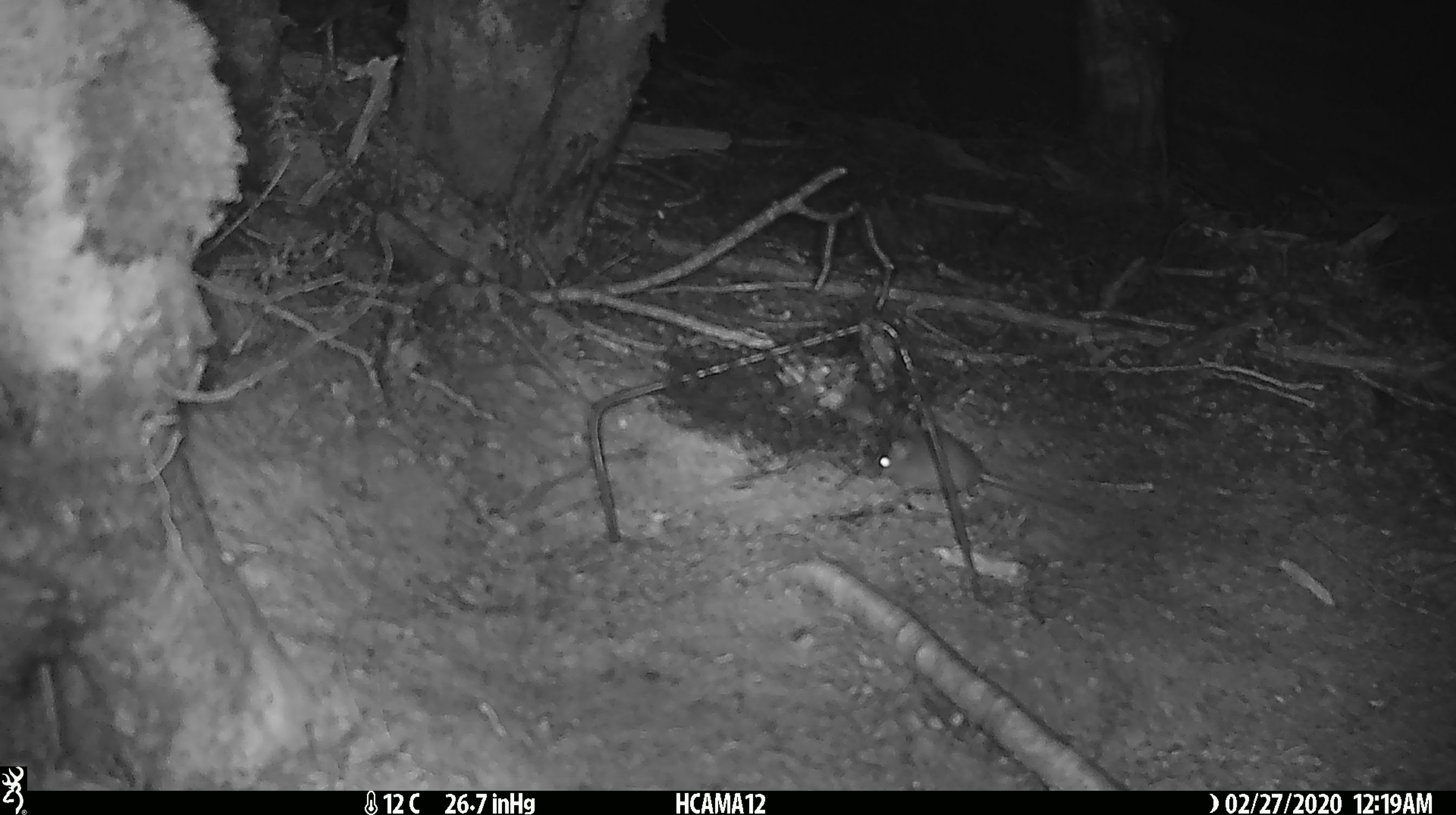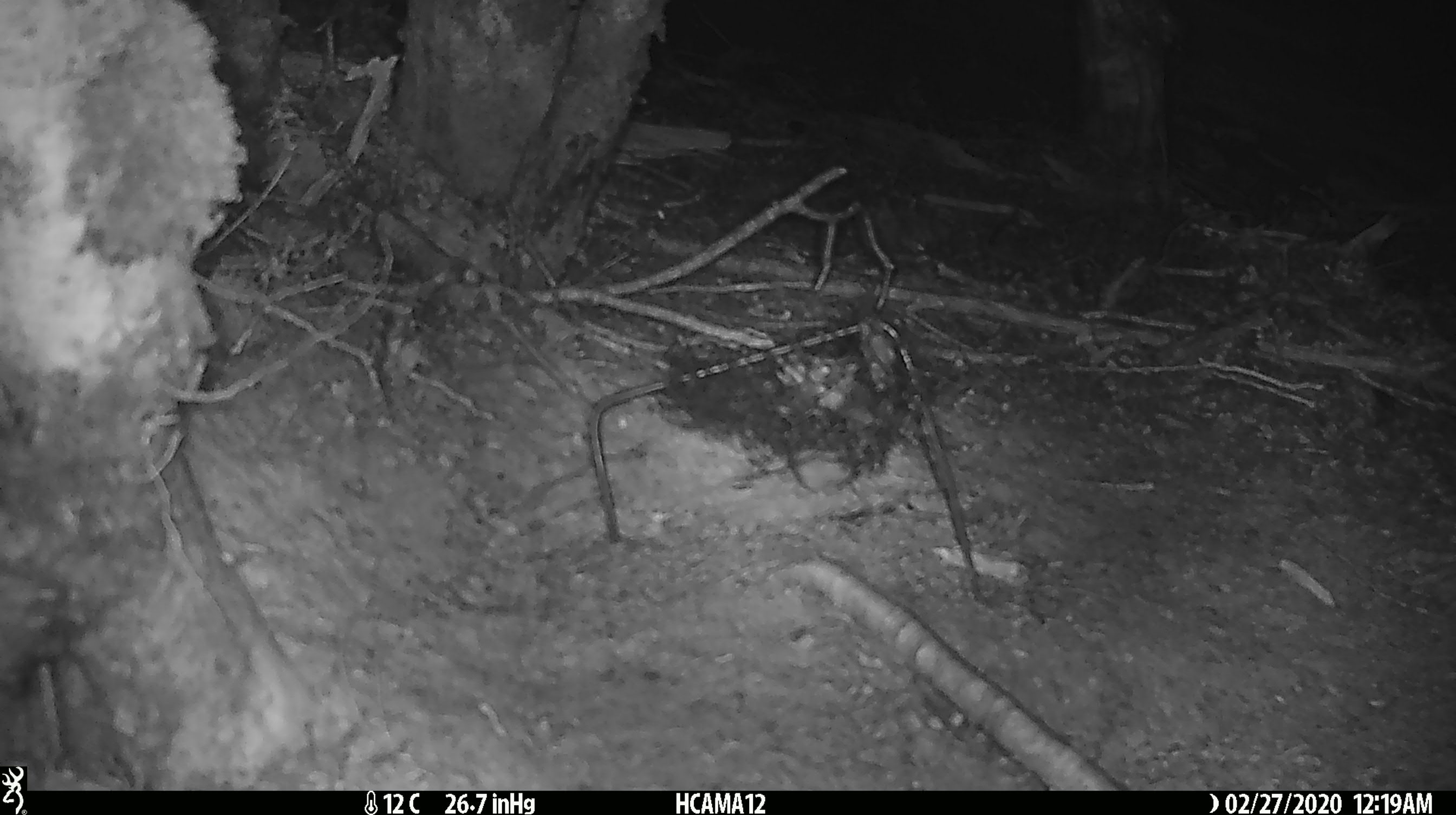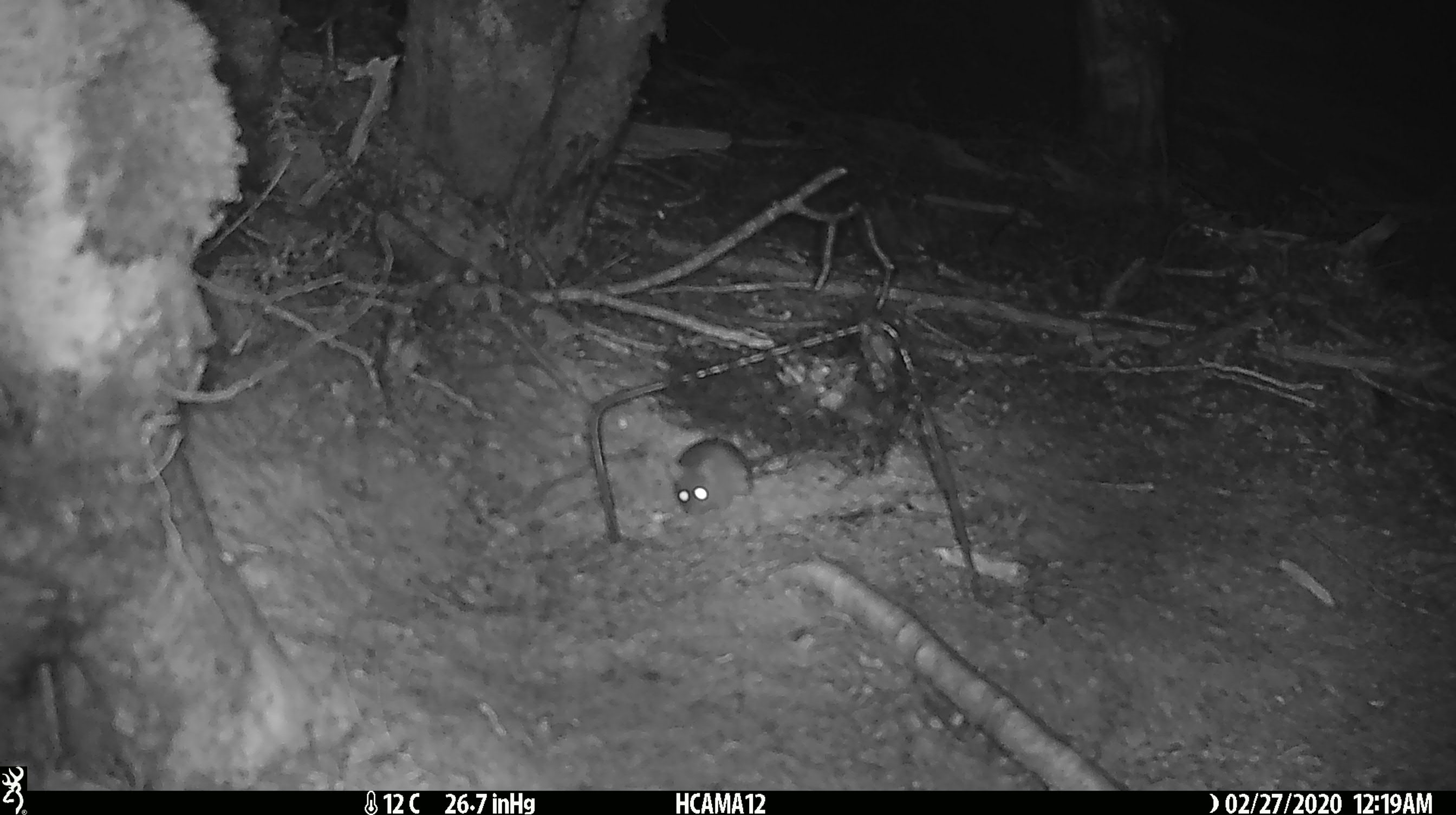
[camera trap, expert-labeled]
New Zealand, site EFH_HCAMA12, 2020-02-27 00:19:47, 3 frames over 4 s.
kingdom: Animalia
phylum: Chordata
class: Mammalia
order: Rodentia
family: Muridae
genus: Mus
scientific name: Mus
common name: mouse